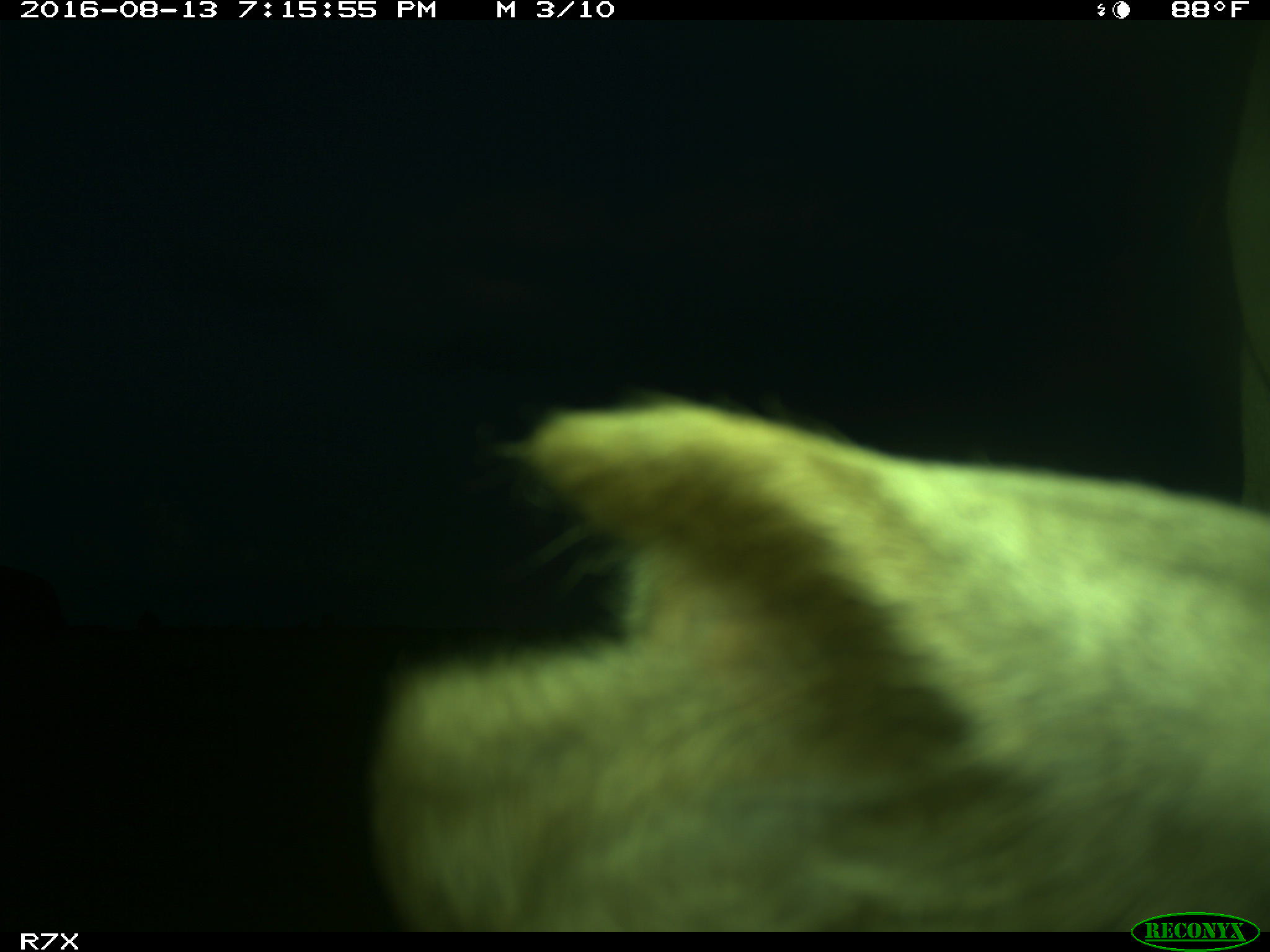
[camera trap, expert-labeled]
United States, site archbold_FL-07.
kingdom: Animalia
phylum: Chordata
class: Mammalia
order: Artiodactyla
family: Bovidae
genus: Bos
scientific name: Bos taurus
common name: domestic cow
Bos taurus (domestic cow).